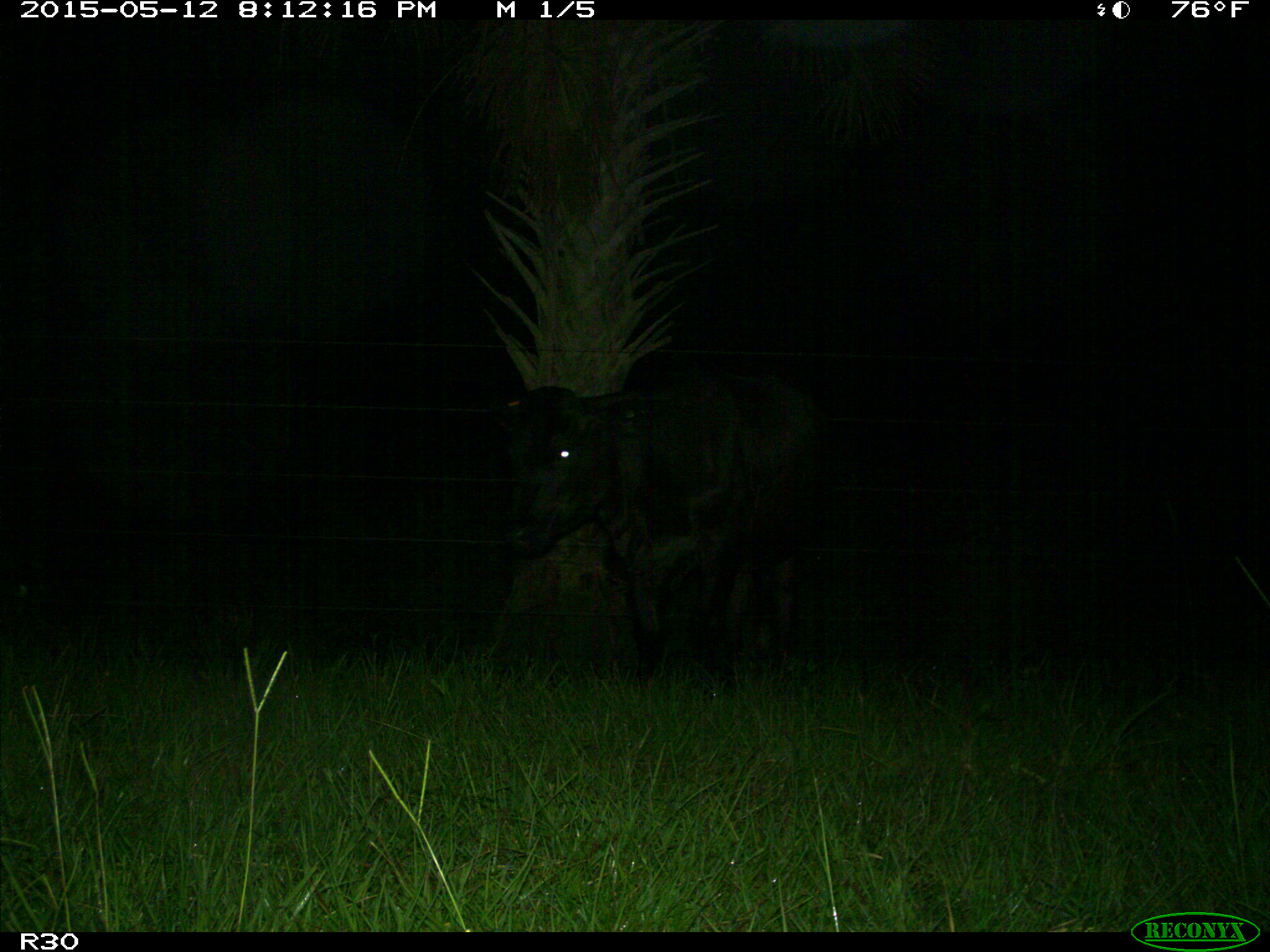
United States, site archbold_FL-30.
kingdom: Animalia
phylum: Chordata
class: Mammalia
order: Artiodactyla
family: Bovidae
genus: Bos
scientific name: Bos taurus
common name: domestic cow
Bos taurus (domestic cow).